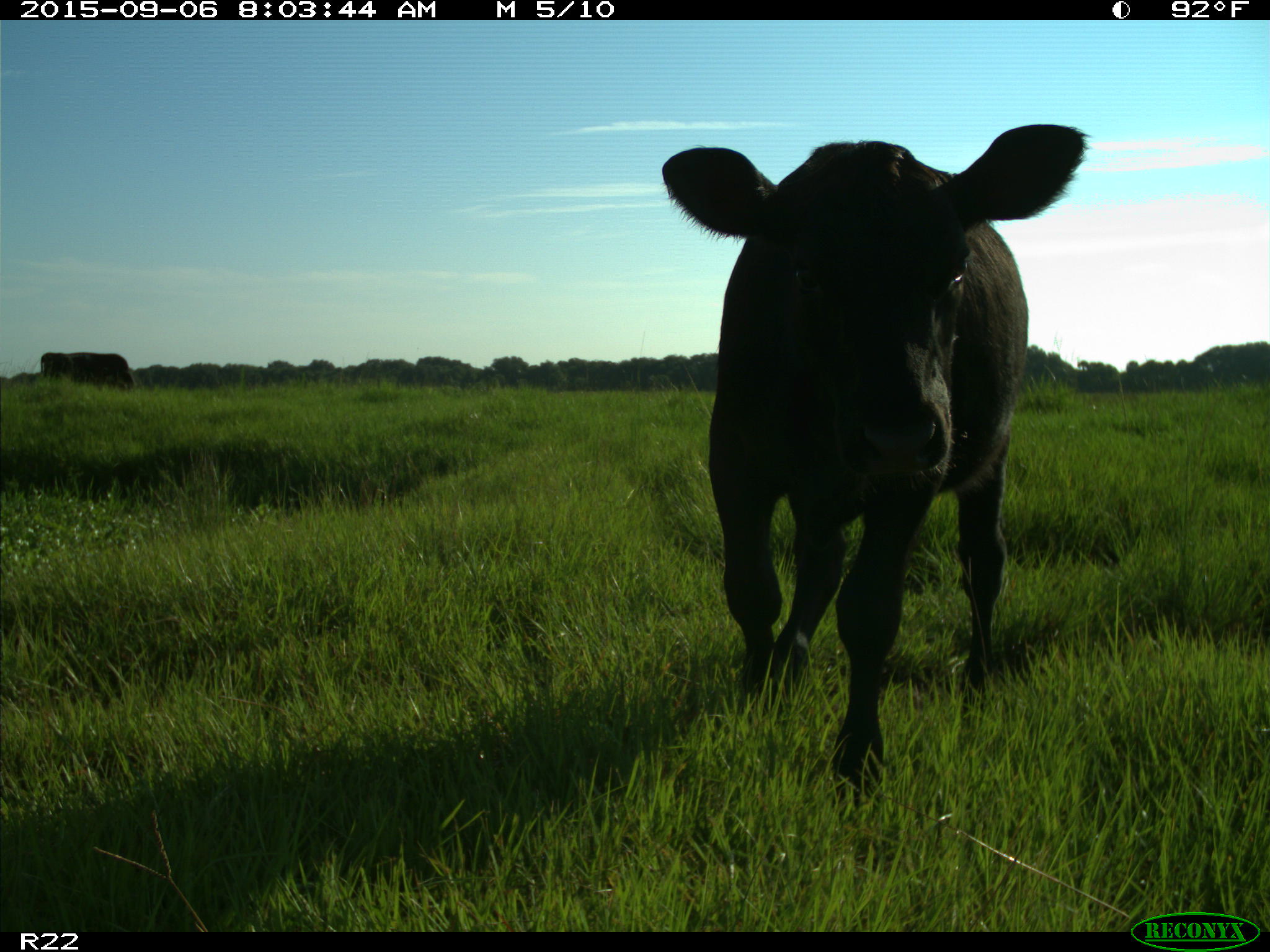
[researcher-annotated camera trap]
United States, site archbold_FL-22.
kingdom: Animalia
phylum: Chordata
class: Mammalia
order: Artiodactyla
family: Bovidae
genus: Bos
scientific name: Bos taurus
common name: domestic cow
Bos taurus (domestic cow).